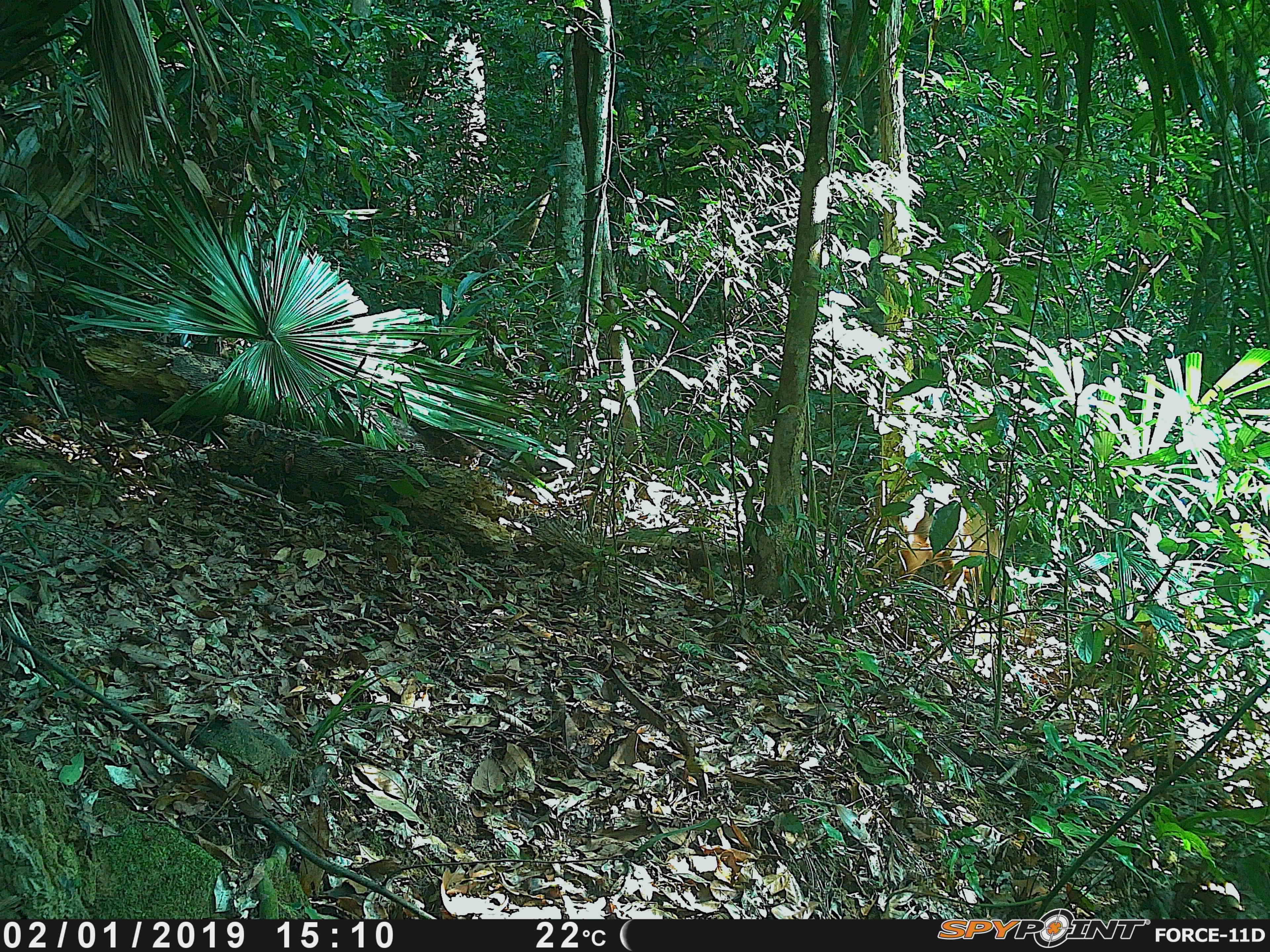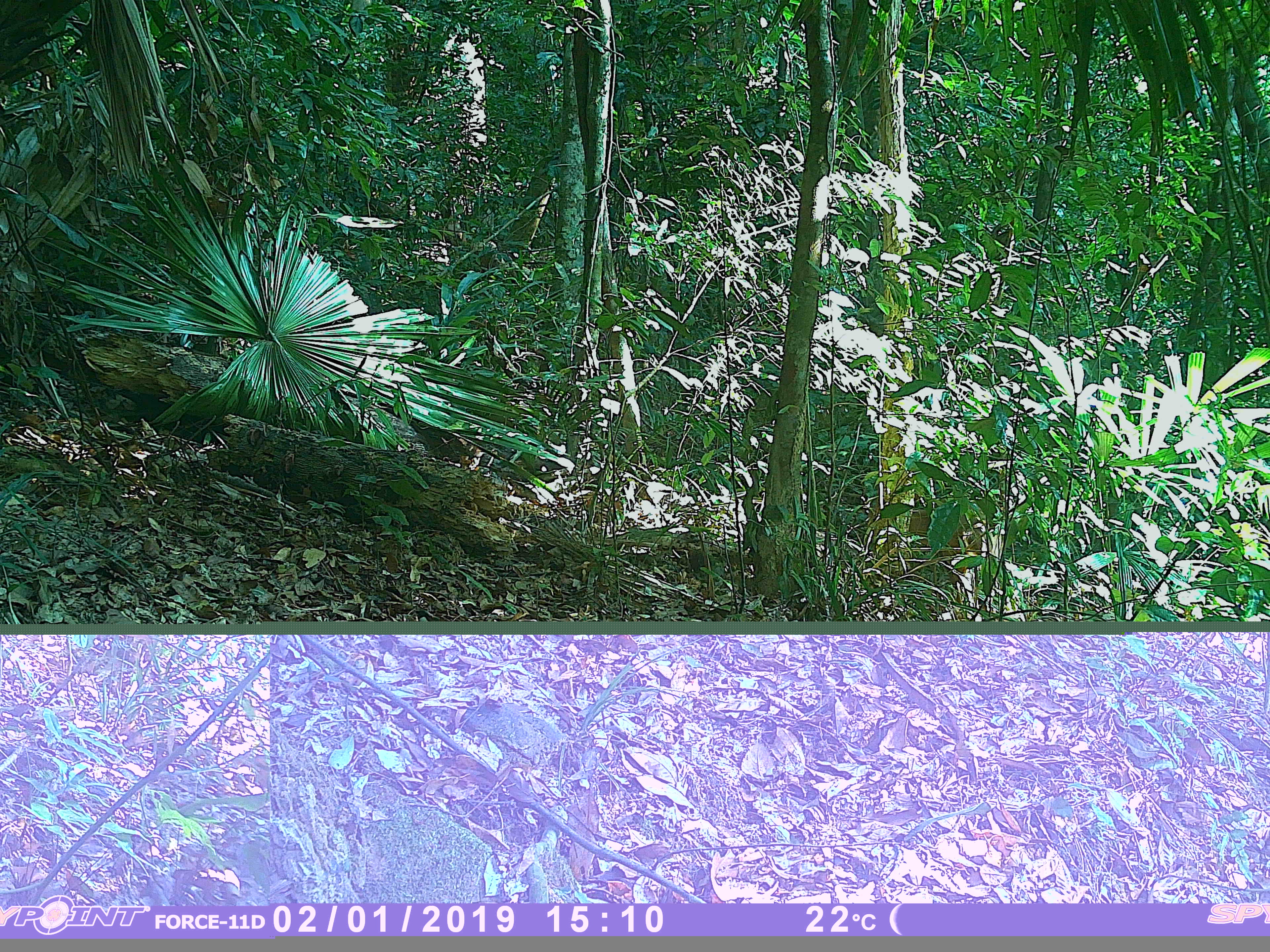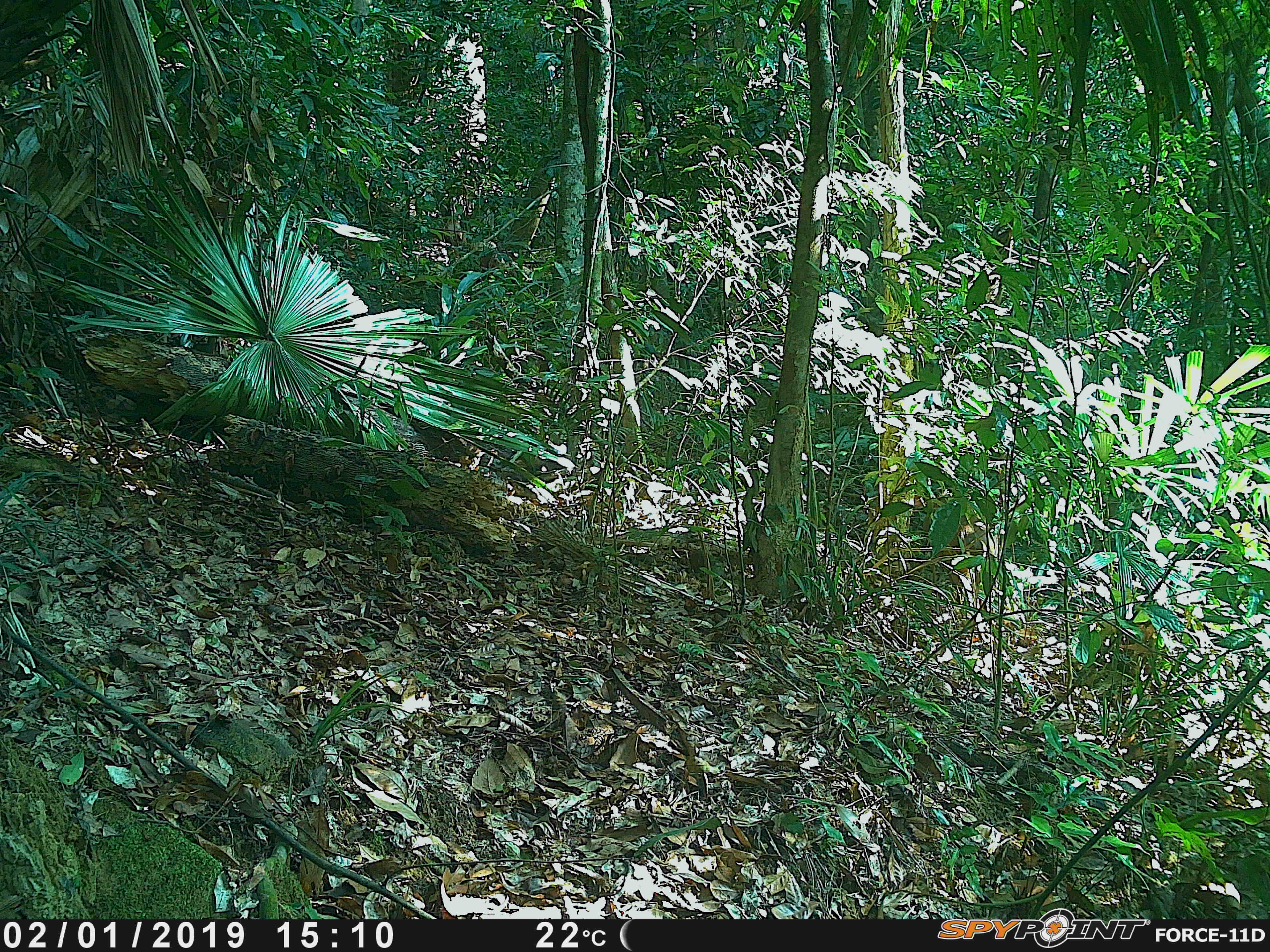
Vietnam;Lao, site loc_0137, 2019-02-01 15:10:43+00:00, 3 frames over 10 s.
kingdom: Animalia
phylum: Chordata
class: Mammalia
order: Artiodactyla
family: Cervidae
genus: Muntiacus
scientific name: Muntiacus vuquangensis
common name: large-antlered muntjac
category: large antlered muntjac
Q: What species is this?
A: Large antlered muntjac (large-antlered muntjac) (Muntiacus vuquangensis).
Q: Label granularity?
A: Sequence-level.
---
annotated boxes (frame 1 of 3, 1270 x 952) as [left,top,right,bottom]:
large antlered muntjac: [888,479,1004,604]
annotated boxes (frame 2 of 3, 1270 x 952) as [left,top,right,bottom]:
large antlered muntjac: [868,502,1003,621]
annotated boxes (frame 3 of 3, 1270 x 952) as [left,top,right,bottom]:
large antlered muntjac: [914,491,1001,625]